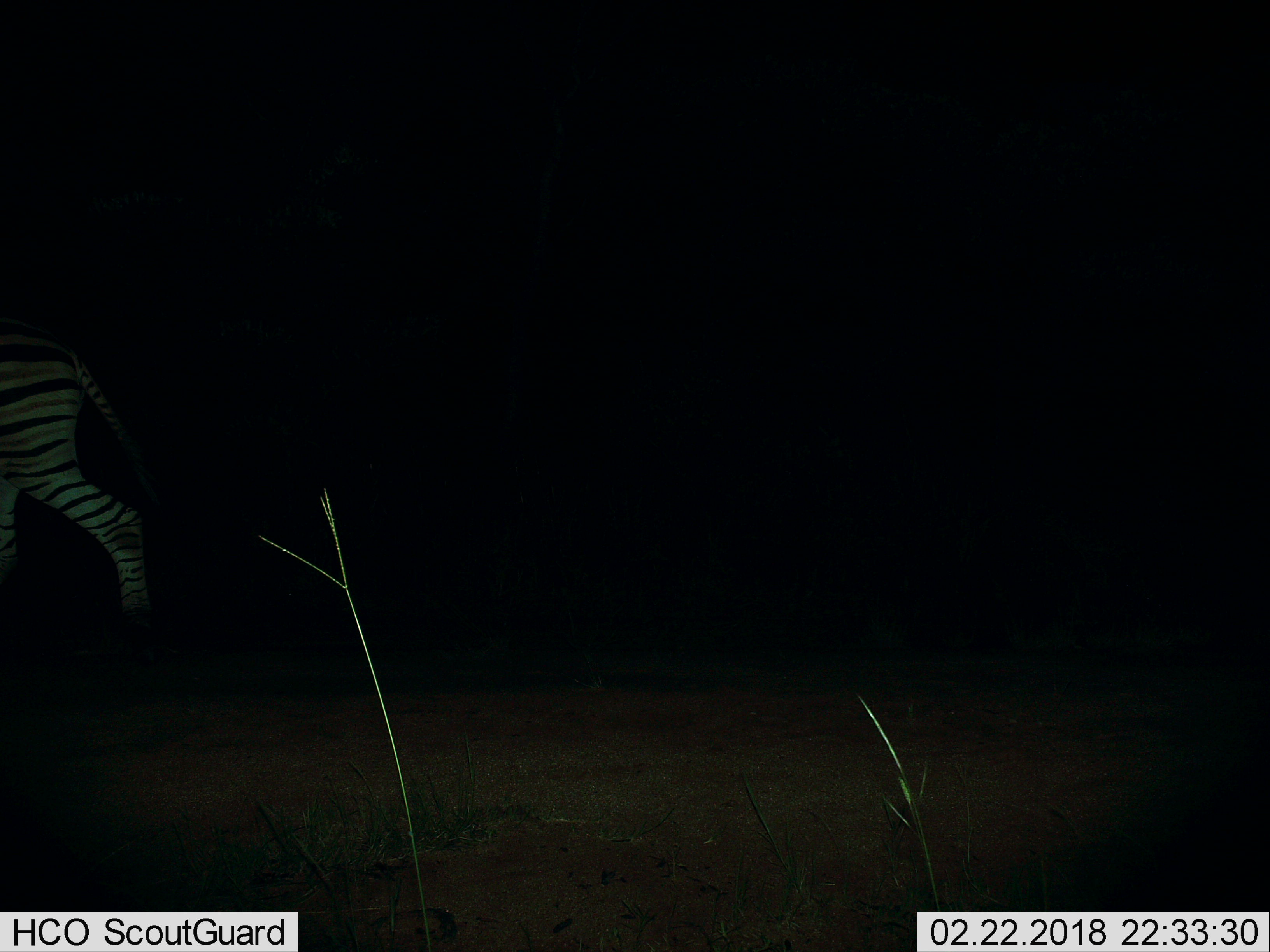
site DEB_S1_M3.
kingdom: Animalia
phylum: Chordata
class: Mammalia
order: Perissodactyla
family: Equidae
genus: Equus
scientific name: Equus quagga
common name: plains zebra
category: zebraplains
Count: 1.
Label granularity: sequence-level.